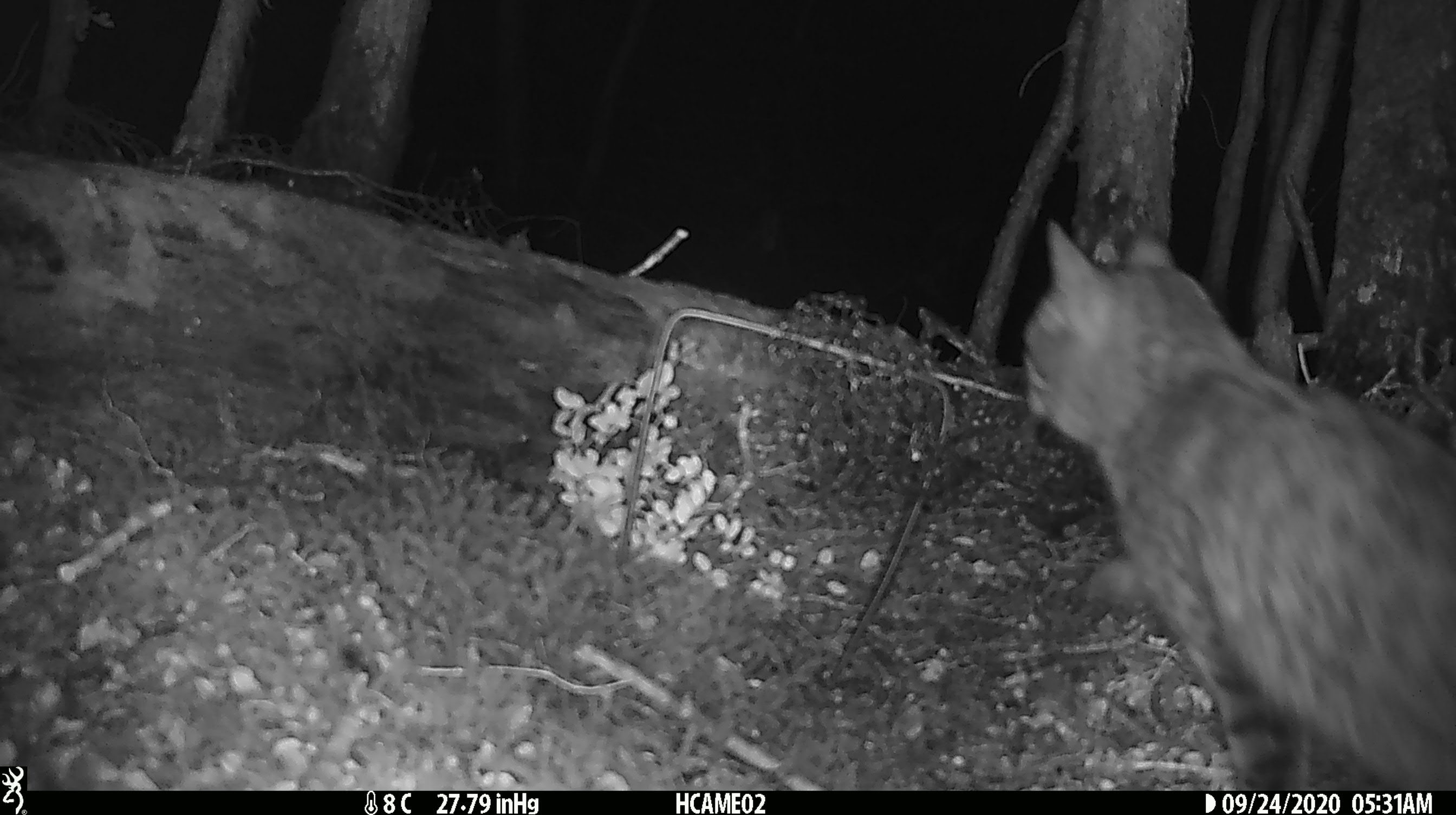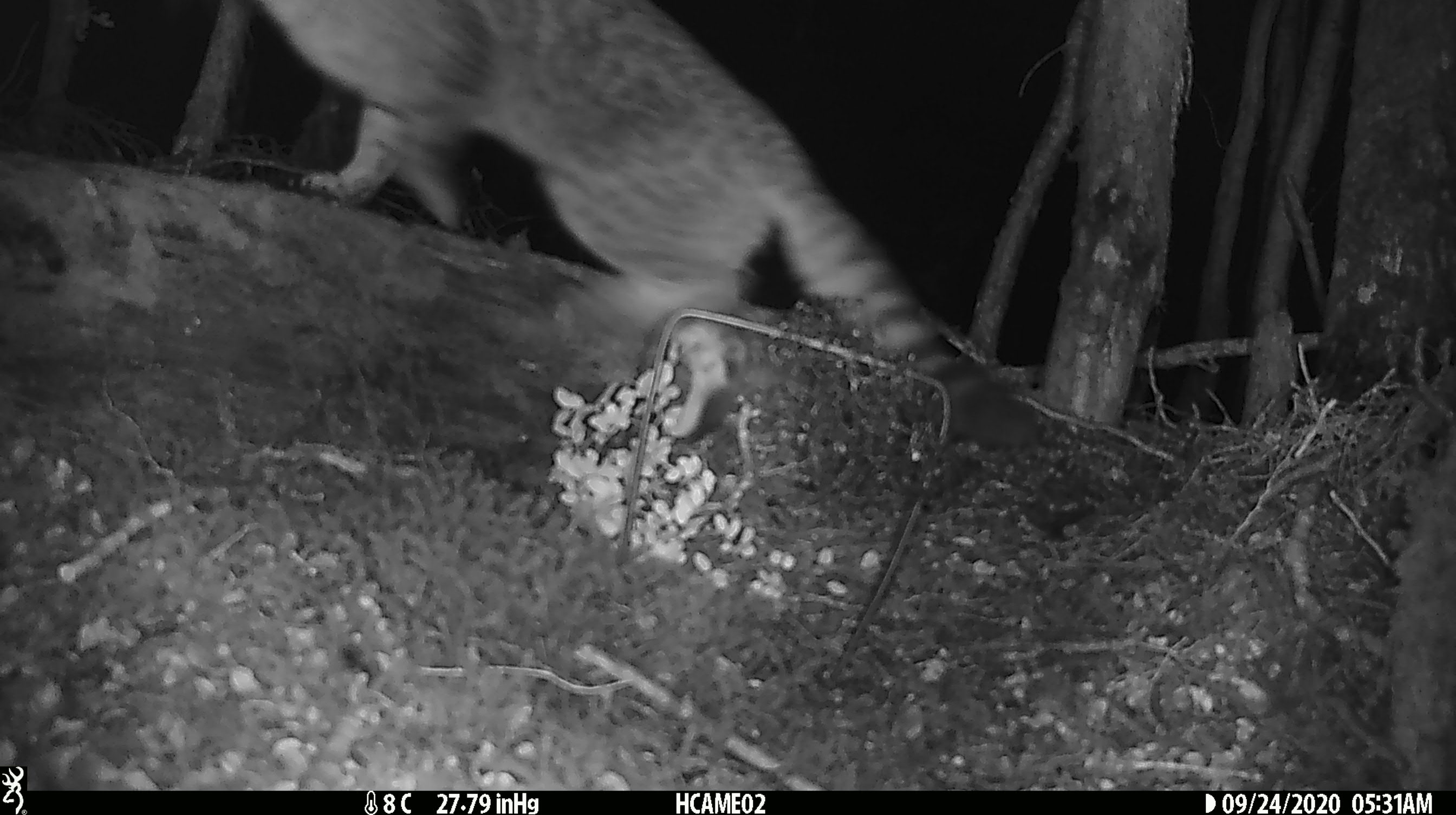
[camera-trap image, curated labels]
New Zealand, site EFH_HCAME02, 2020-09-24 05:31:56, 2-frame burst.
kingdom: Animalia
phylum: Chordata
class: Mammalia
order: Carnivora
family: Felidae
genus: Felis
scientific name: Felis catus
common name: domestic cat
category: cat